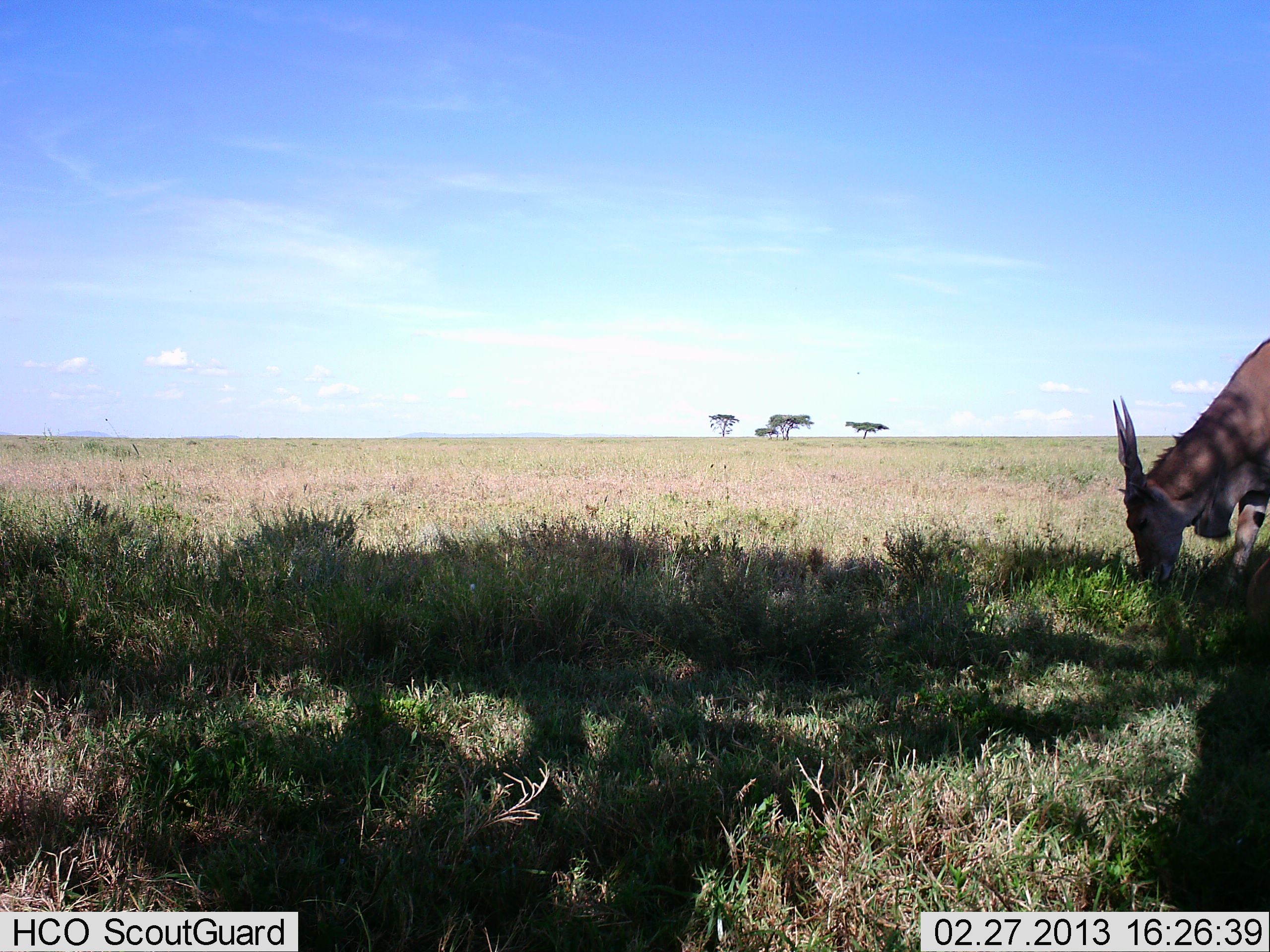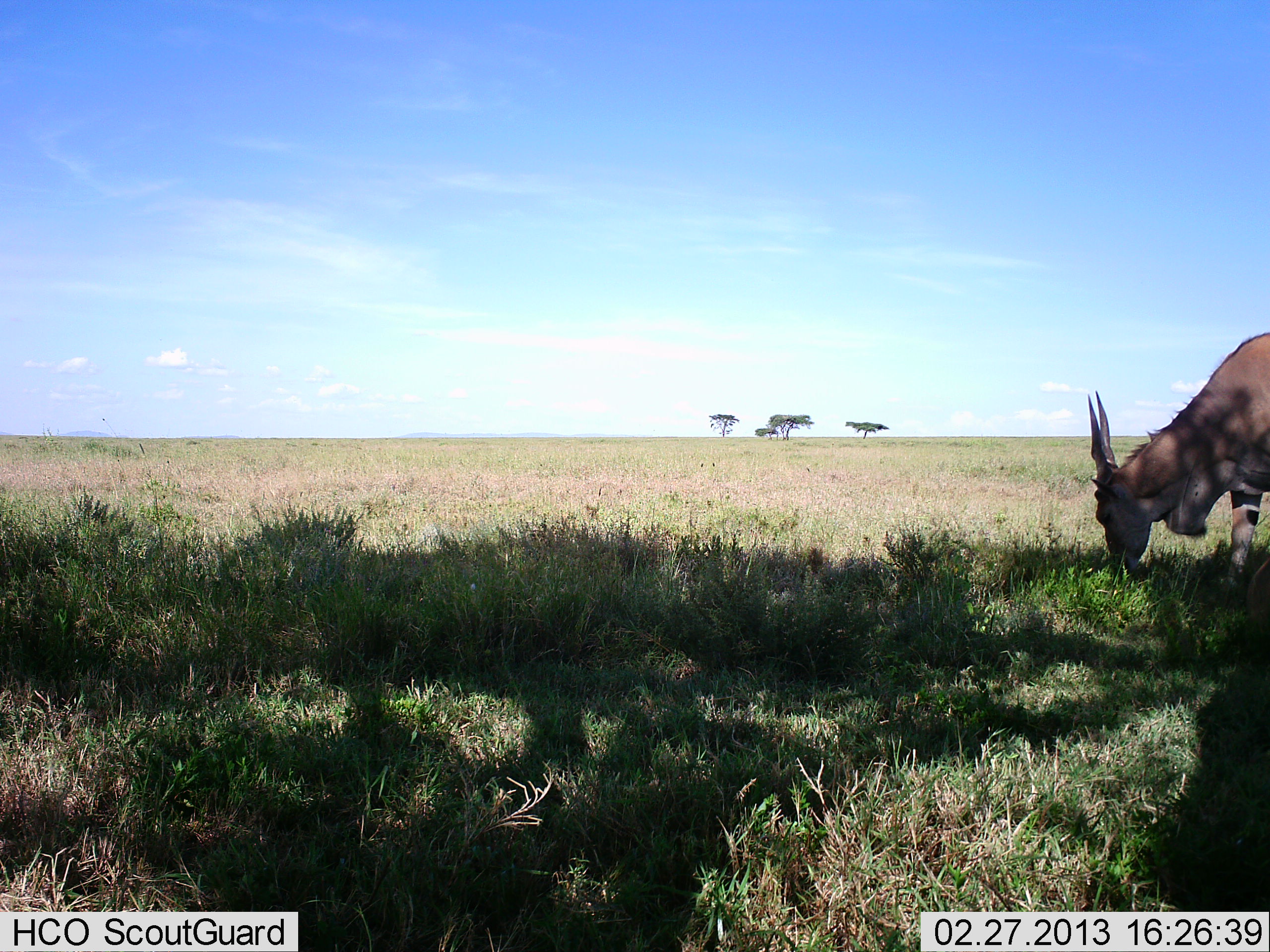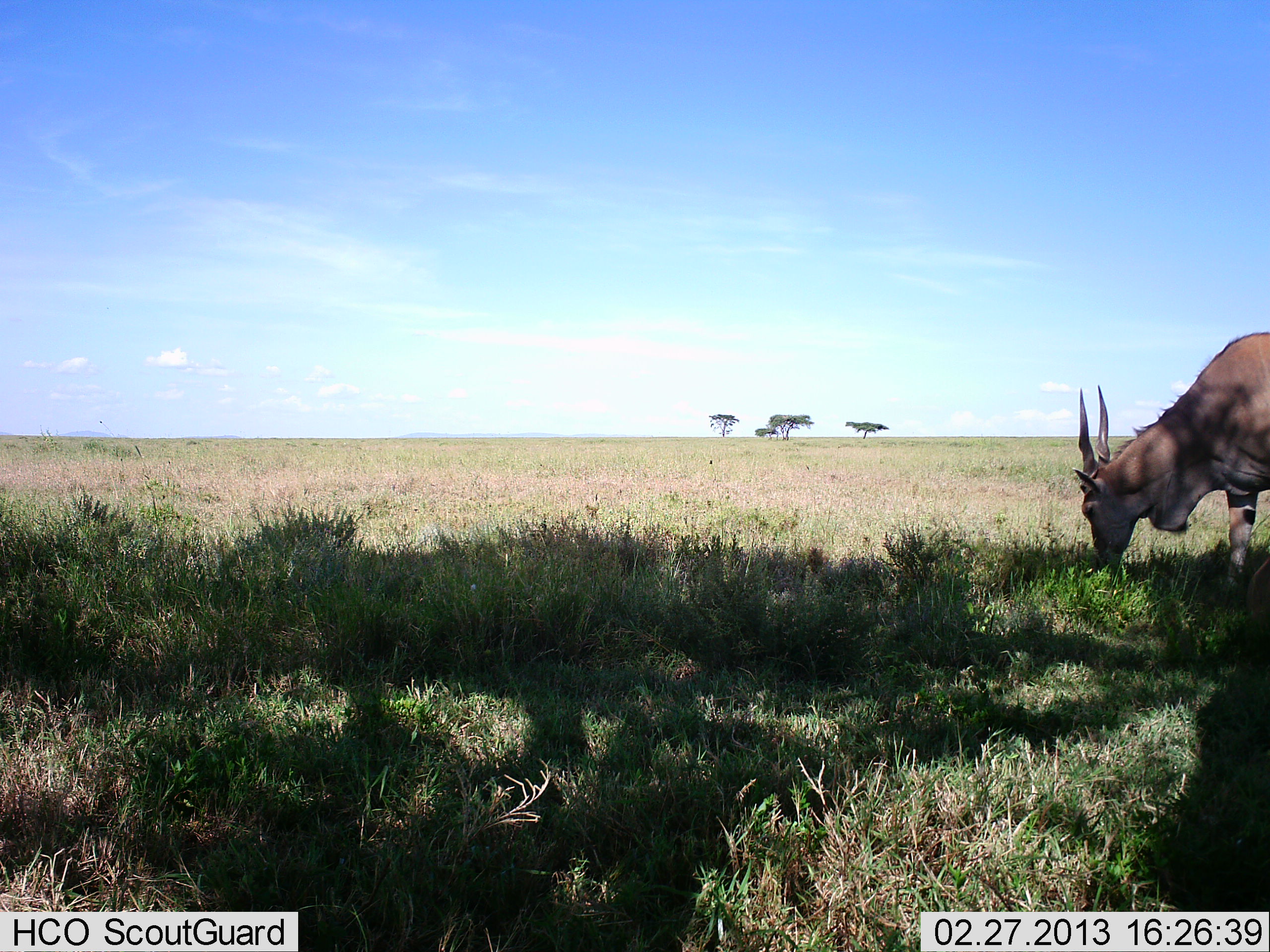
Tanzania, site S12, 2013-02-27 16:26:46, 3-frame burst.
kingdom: Animalia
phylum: Chordata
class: Mammalia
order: Artiodactyla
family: Bovidae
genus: Tragelaphus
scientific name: Tragelaphus oryx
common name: eland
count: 1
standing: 13%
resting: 0%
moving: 8%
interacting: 0%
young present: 0%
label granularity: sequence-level